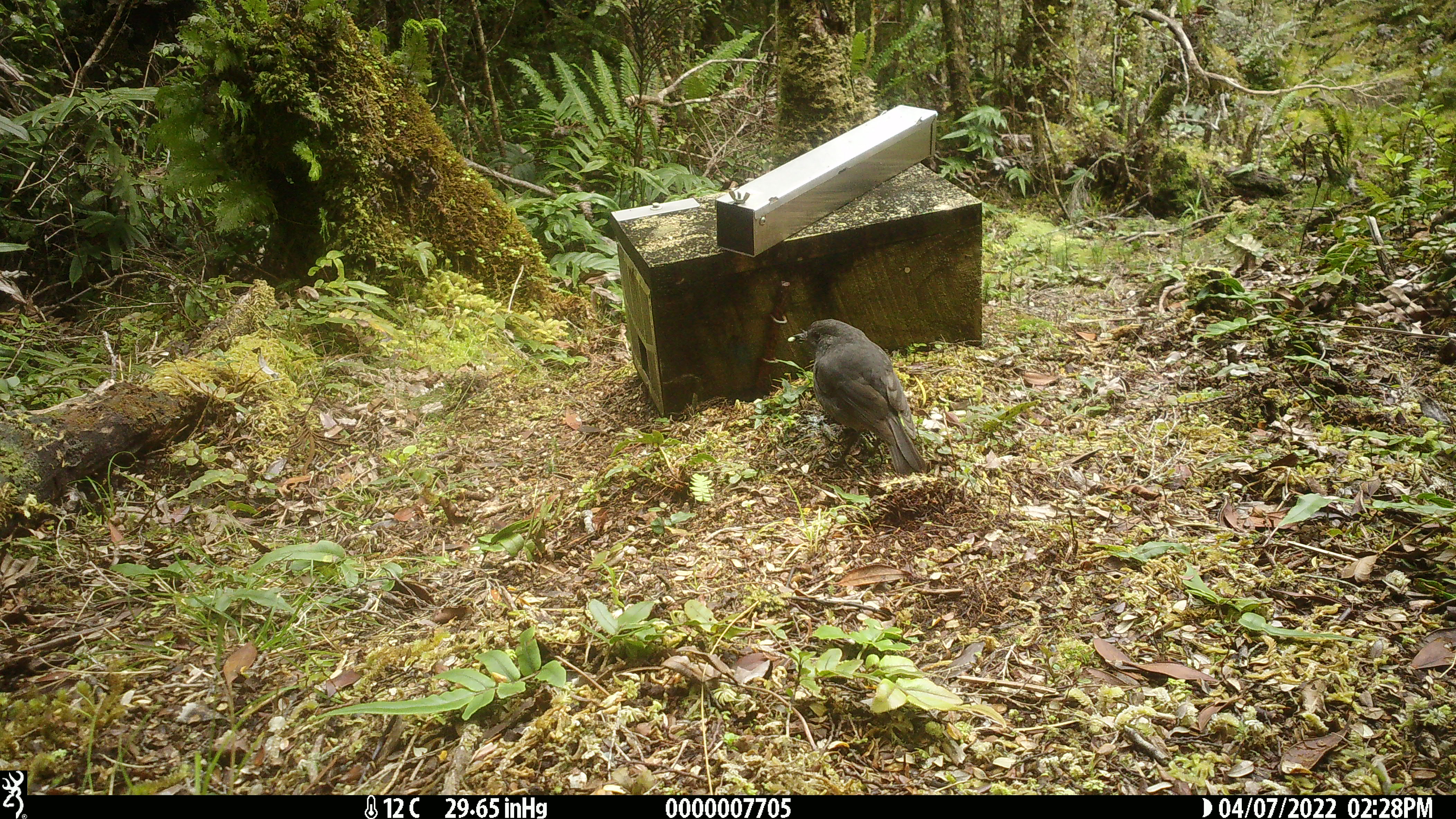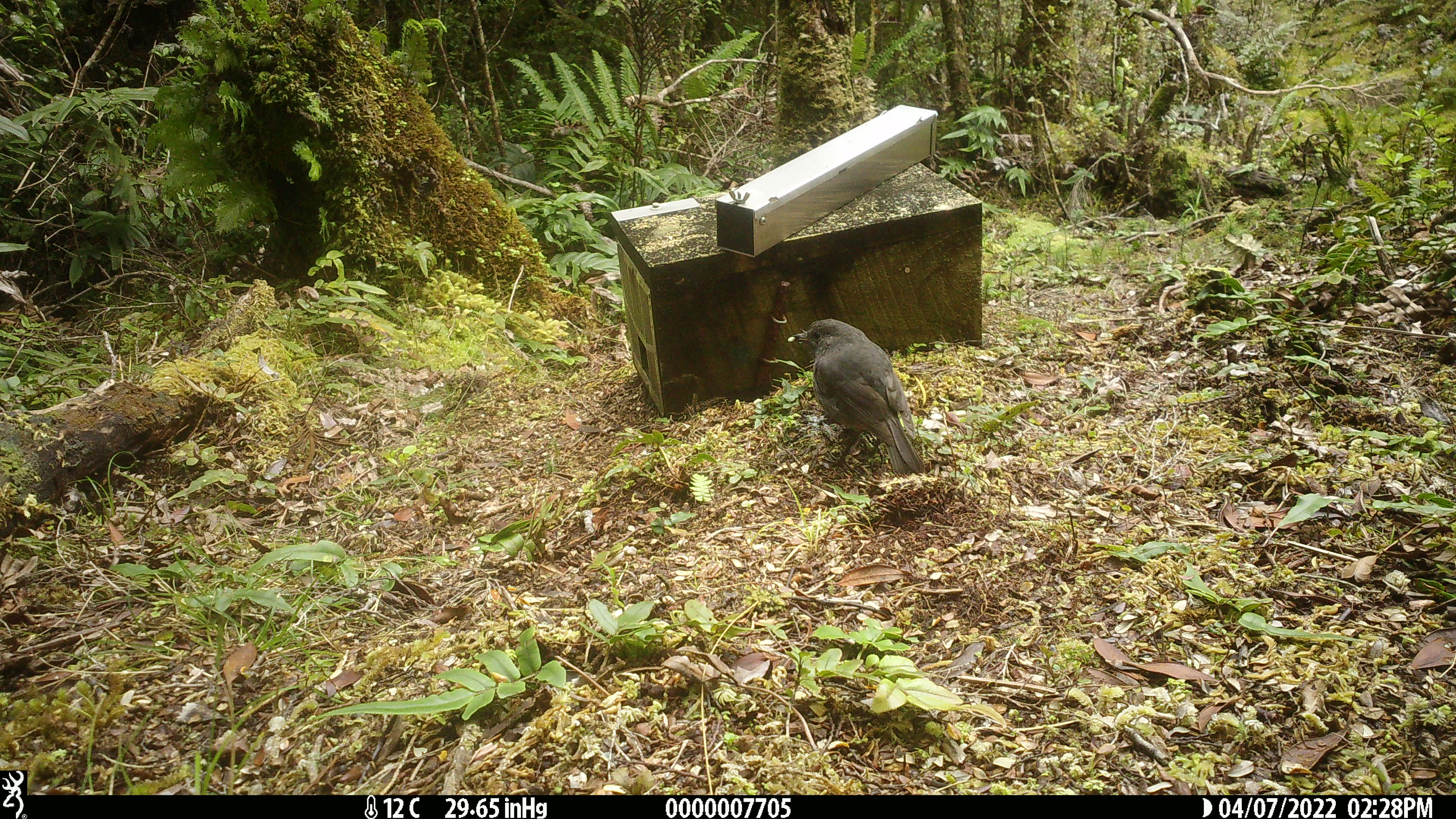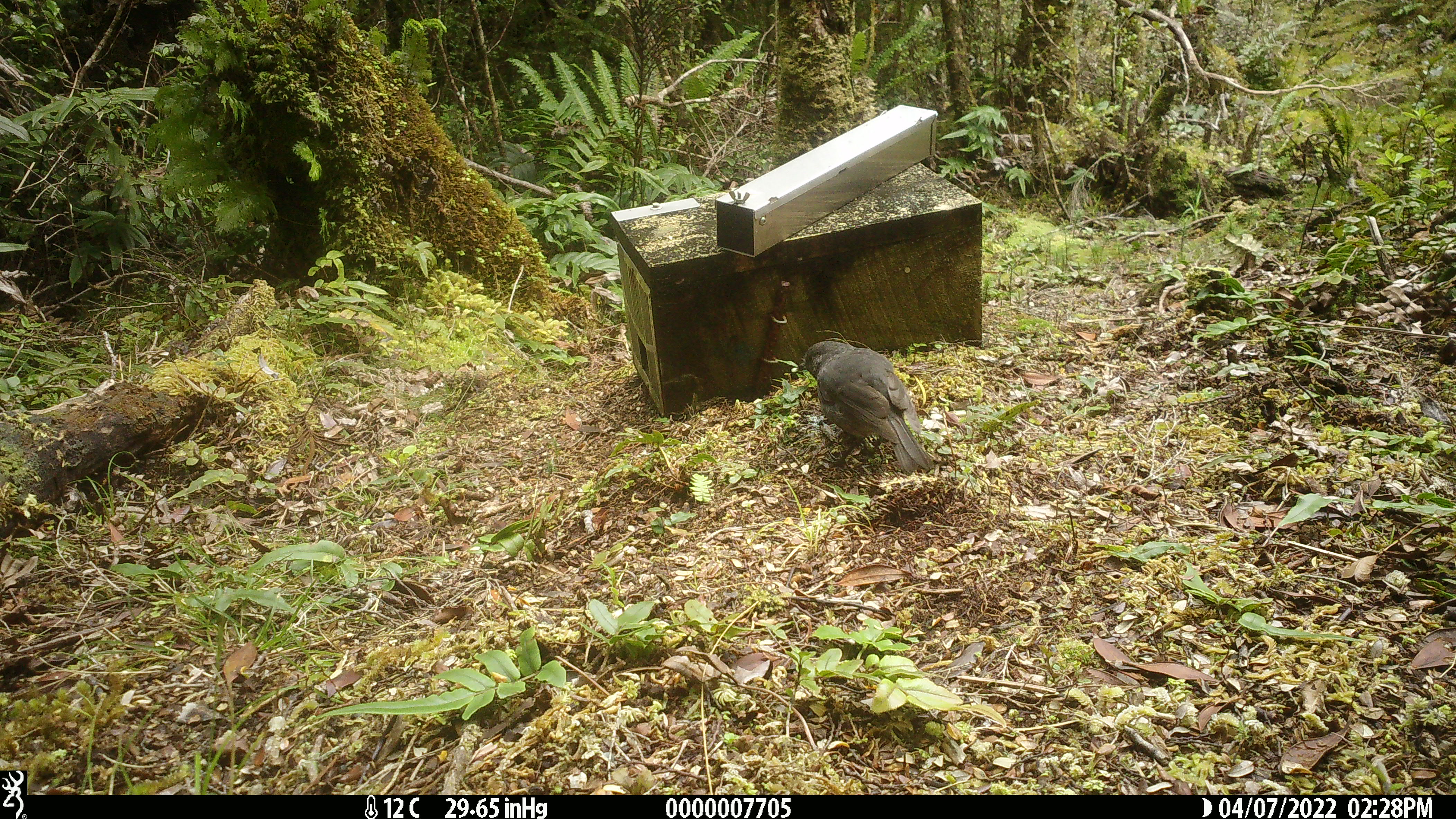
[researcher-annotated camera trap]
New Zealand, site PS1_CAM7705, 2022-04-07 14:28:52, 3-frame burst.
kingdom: Animalia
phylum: Chordata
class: Aves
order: Passeriformes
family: Petroicidae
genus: Petroica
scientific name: Petroica australis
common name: new zealand robin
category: robin